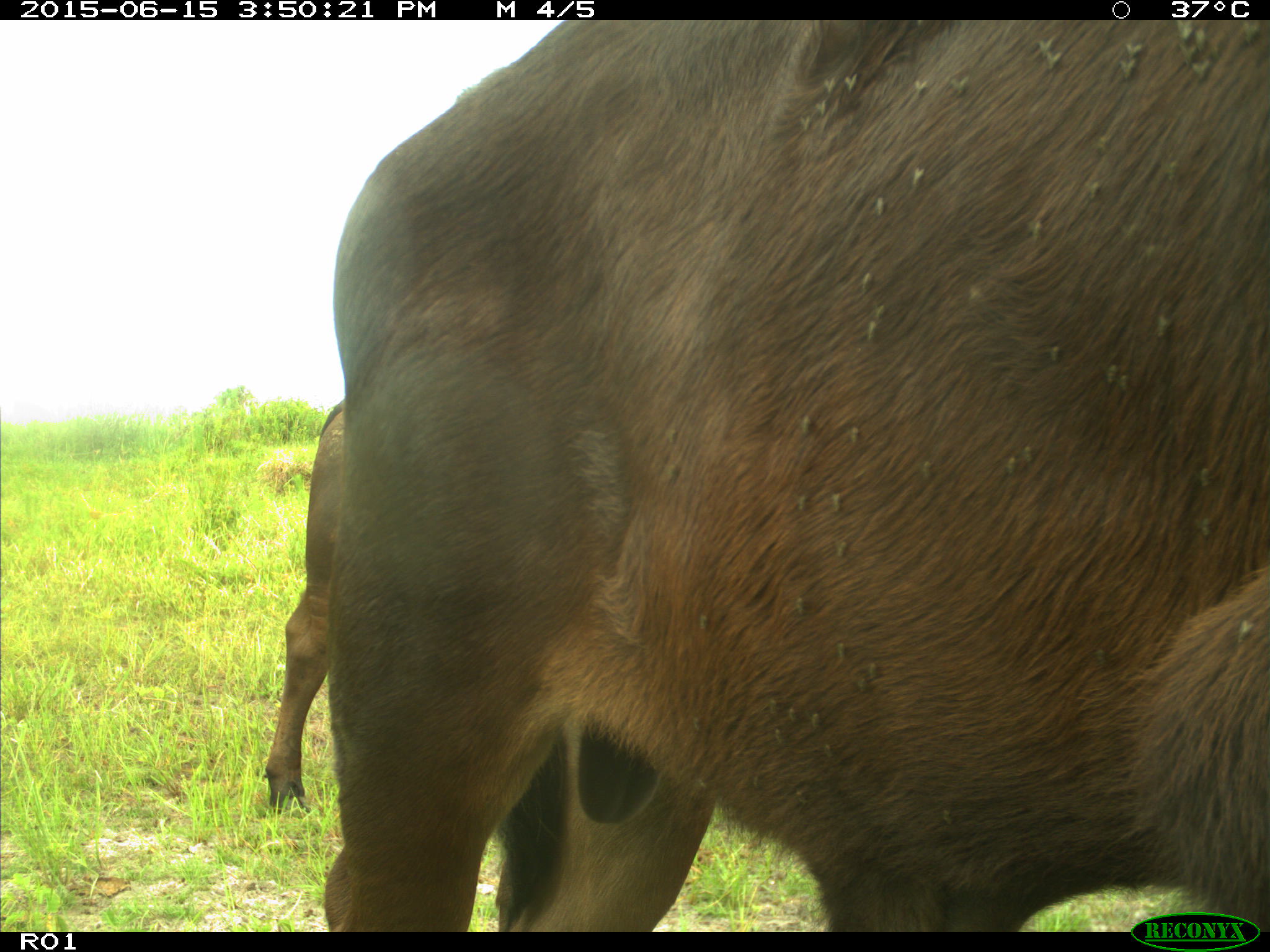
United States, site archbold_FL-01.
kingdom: Animalia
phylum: Chordata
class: Mammalia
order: Artiodactyla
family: Bovidae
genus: Bos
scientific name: Bos taurus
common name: domestic cow